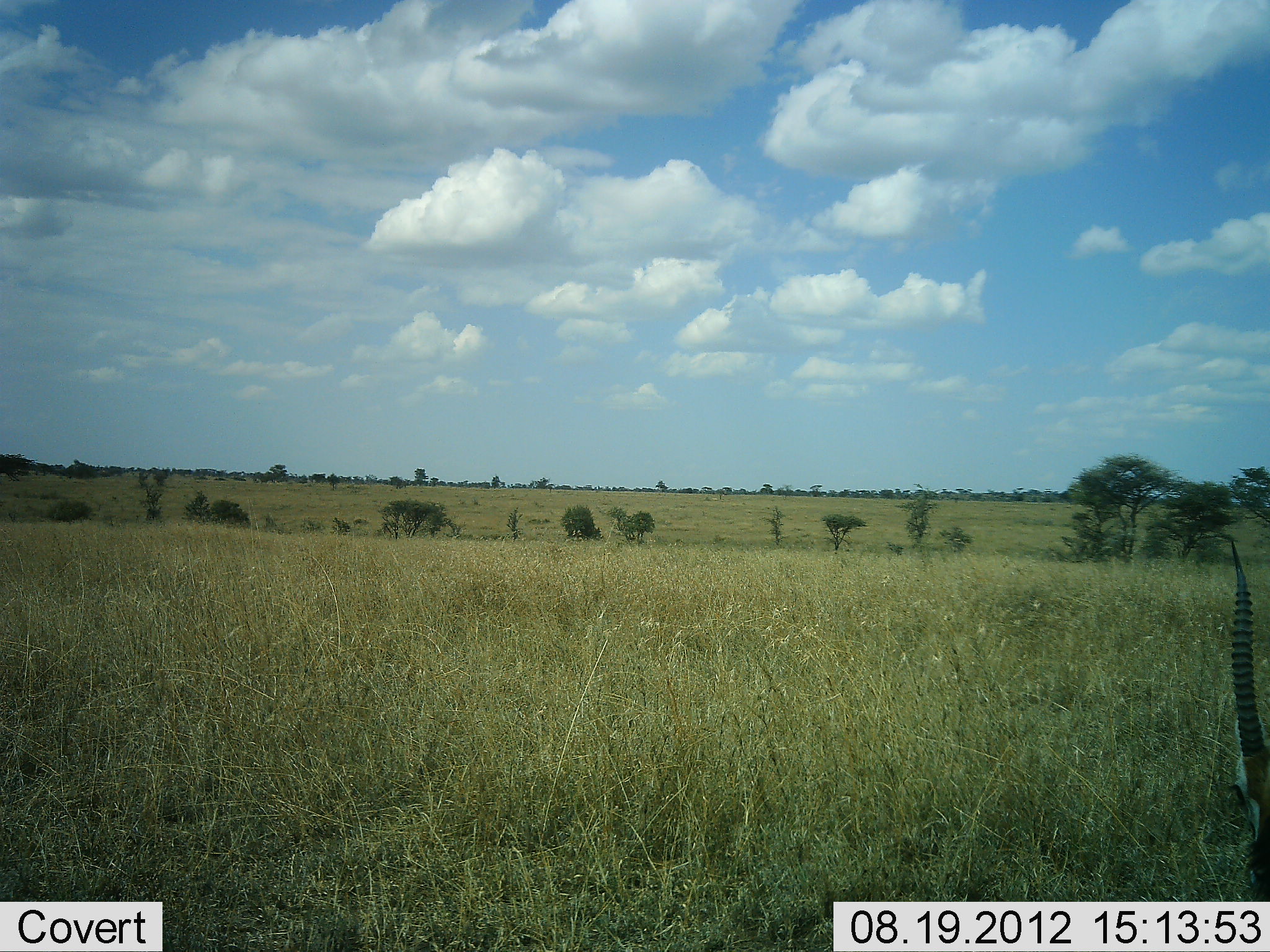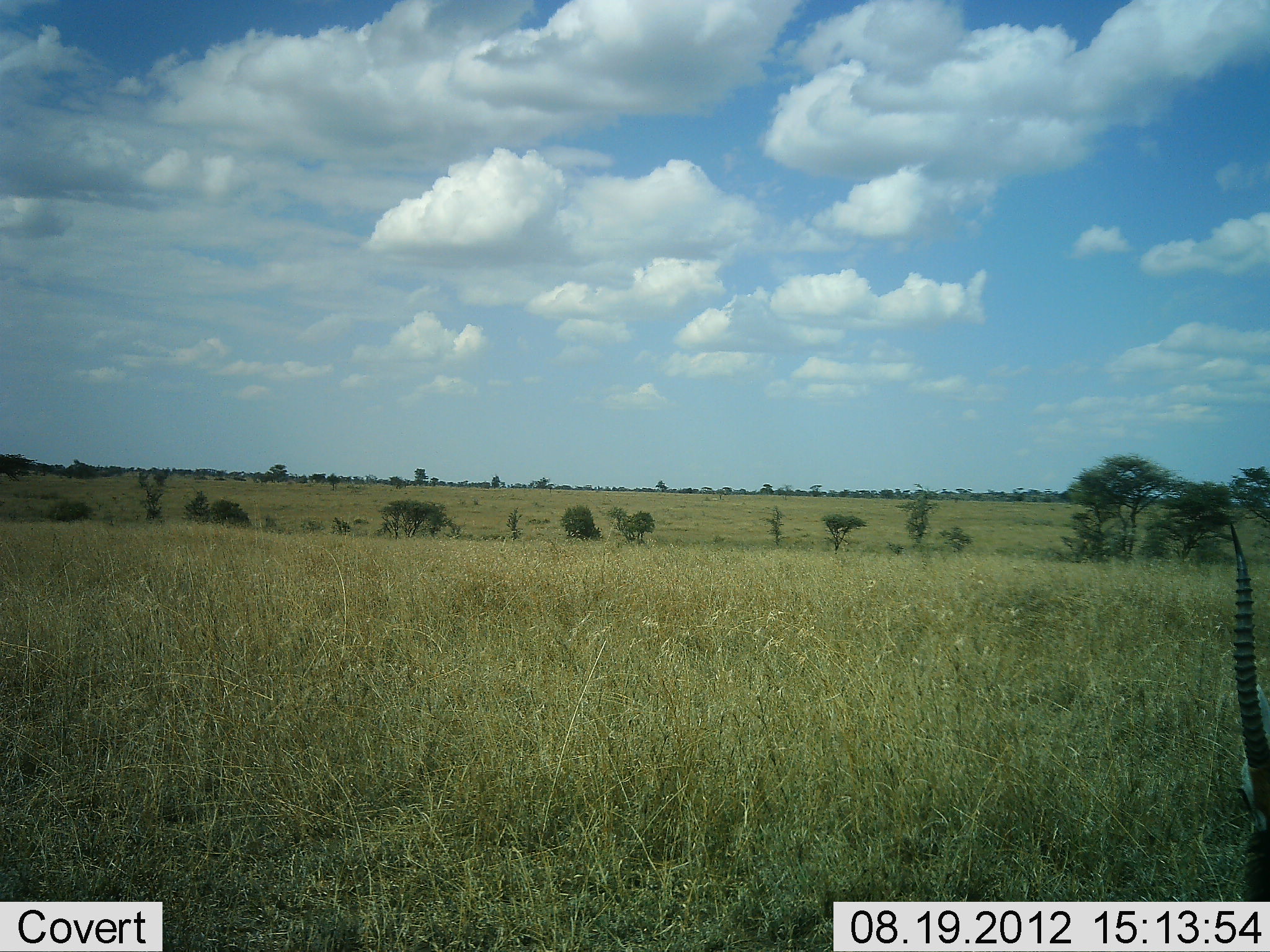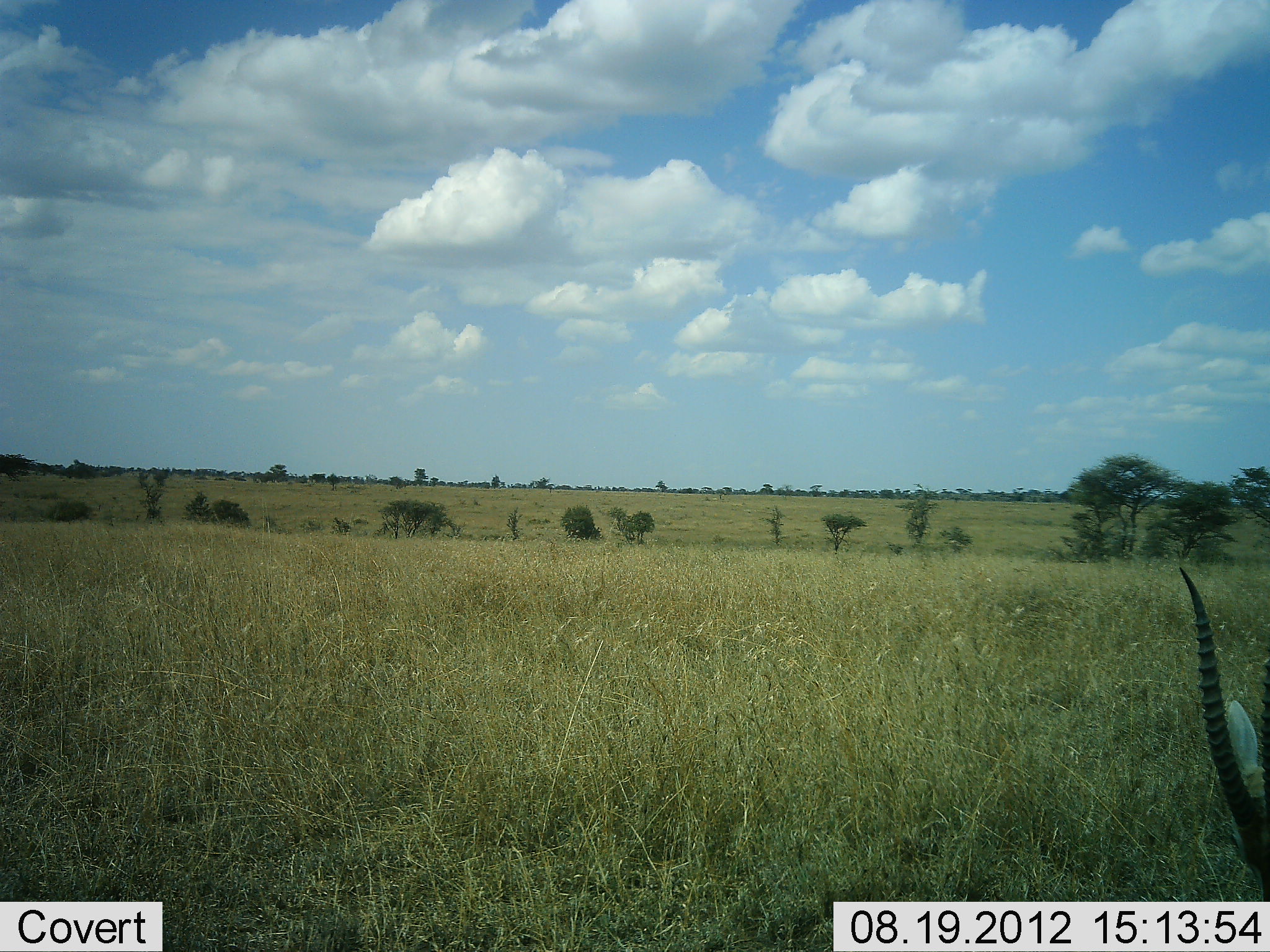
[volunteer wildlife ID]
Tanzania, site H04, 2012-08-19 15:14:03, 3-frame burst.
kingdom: Animalia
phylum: Chordata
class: Mammalia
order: Artiodactyla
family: Bovidae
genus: Eudorcas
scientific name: Eudorcas thomsonii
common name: thomson's gazelle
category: gazellethomsons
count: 1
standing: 40%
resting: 20%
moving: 0%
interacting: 0%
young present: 0%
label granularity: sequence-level